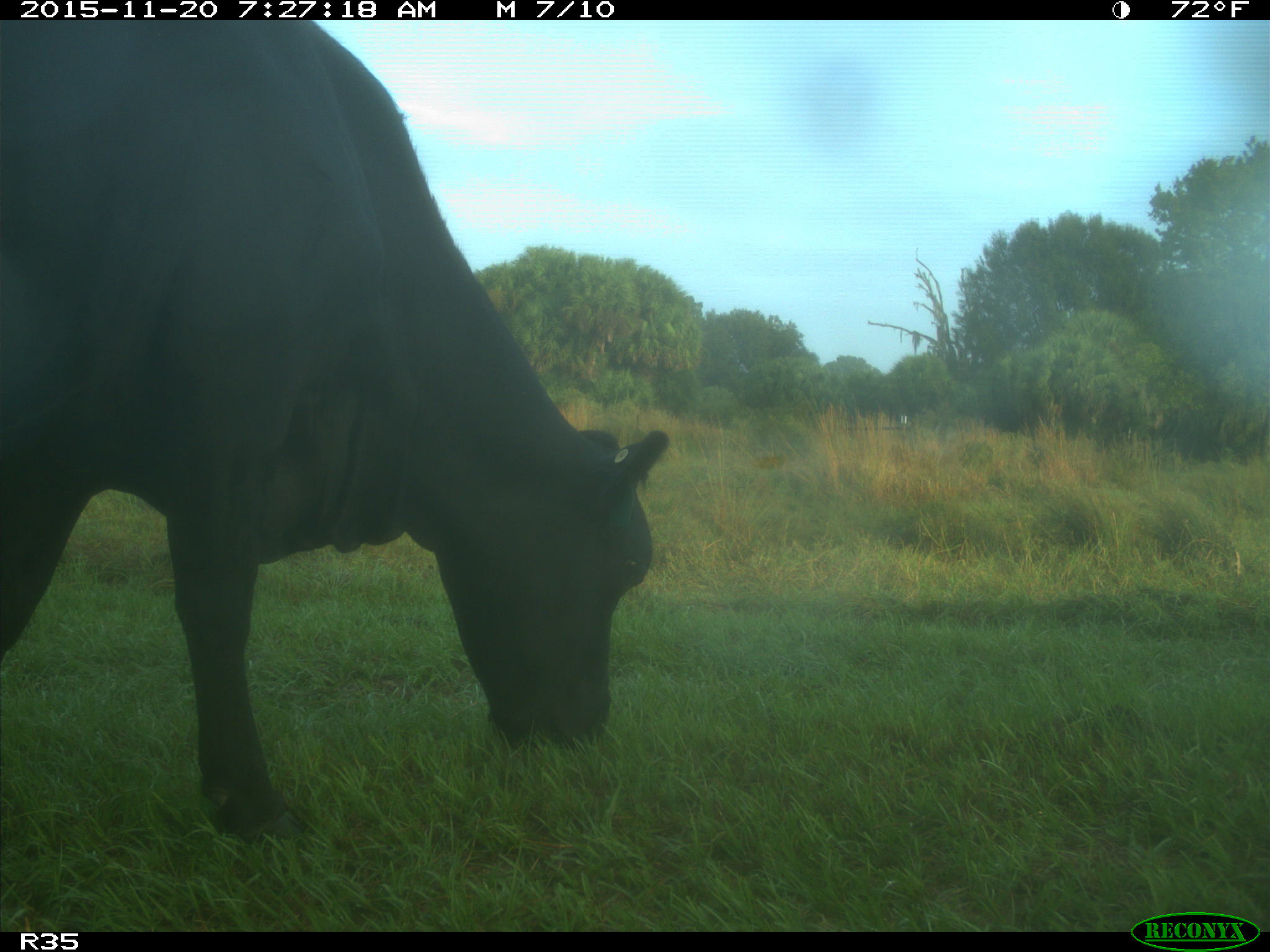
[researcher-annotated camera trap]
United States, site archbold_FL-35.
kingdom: Animalia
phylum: Chordata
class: Mammalia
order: Artiodactyla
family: Bovidae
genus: Bos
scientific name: Bos taurus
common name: domestic cow